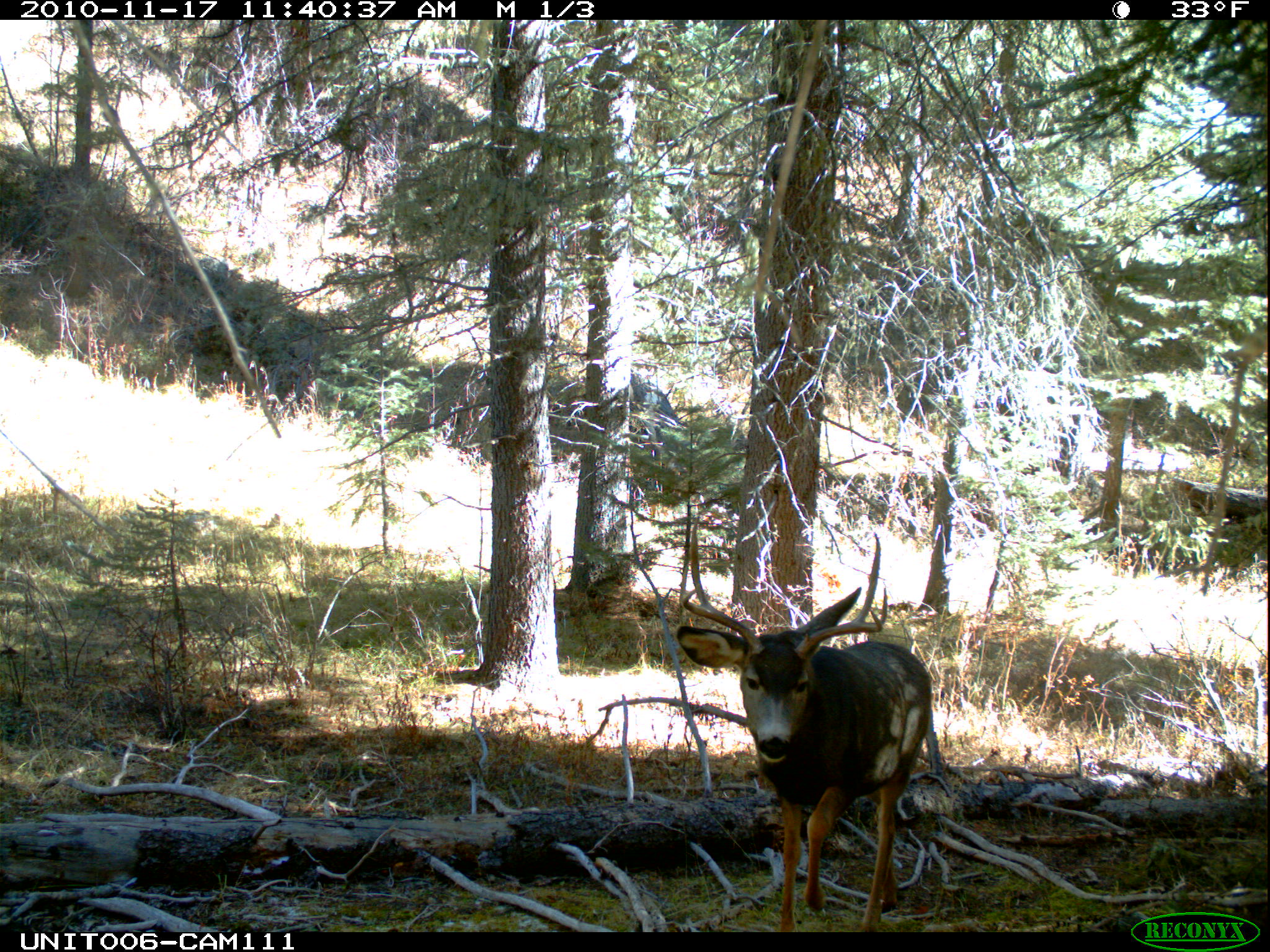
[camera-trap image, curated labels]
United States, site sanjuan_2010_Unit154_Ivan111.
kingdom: Animalia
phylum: Chordata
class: Mammalia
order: Artiodactyla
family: Cervidae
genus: Odocoileus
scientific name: Odocoileus hemionus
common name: mule deer